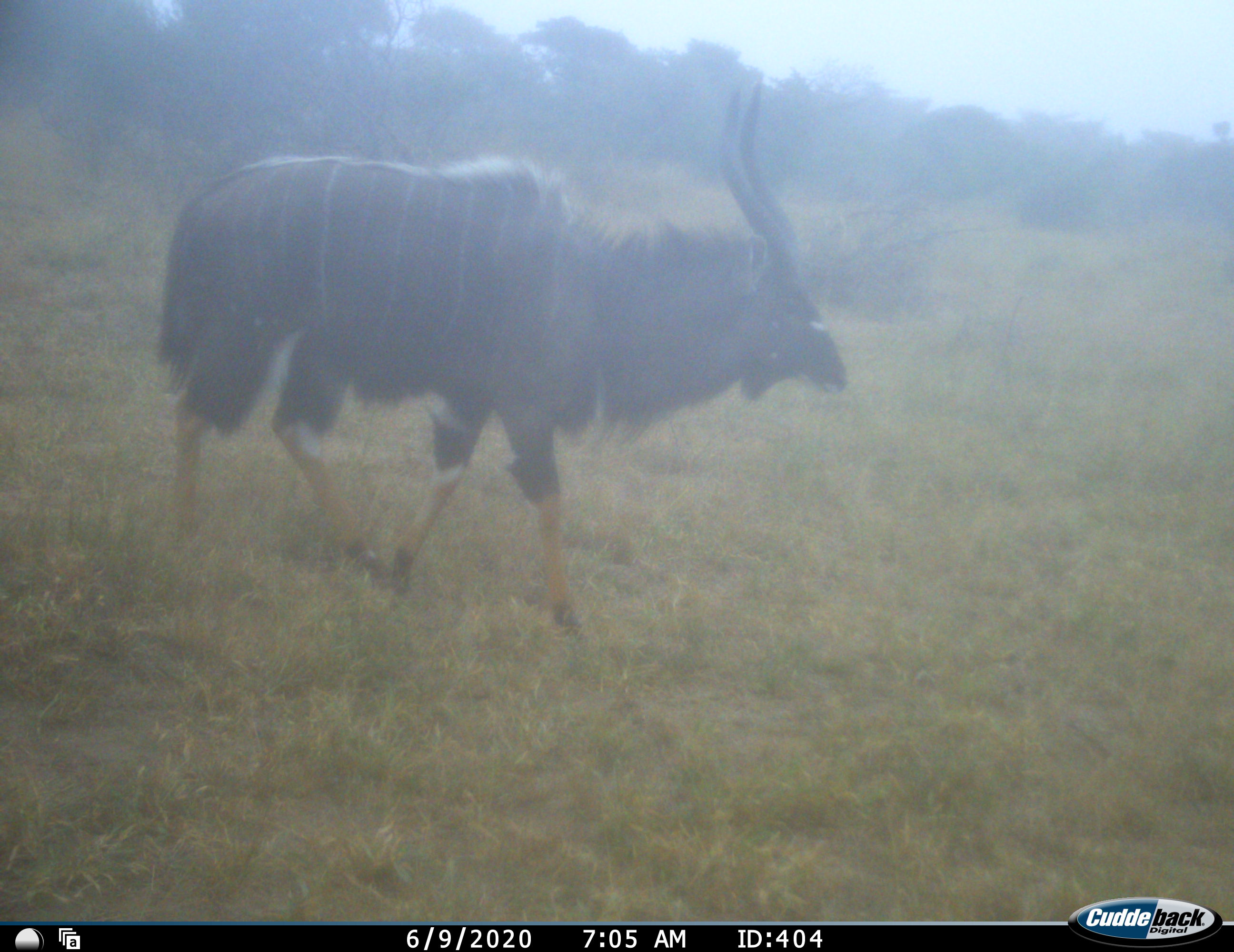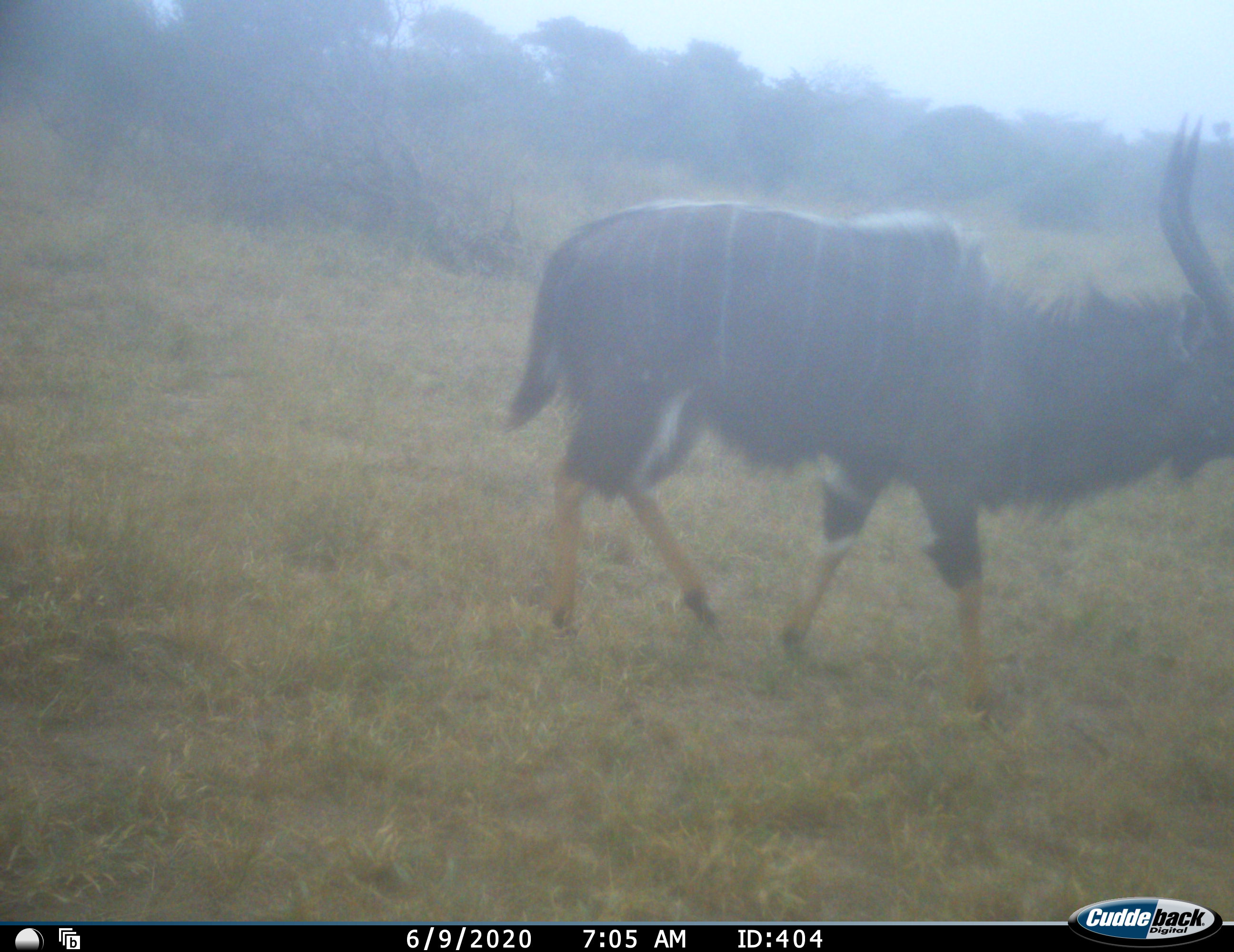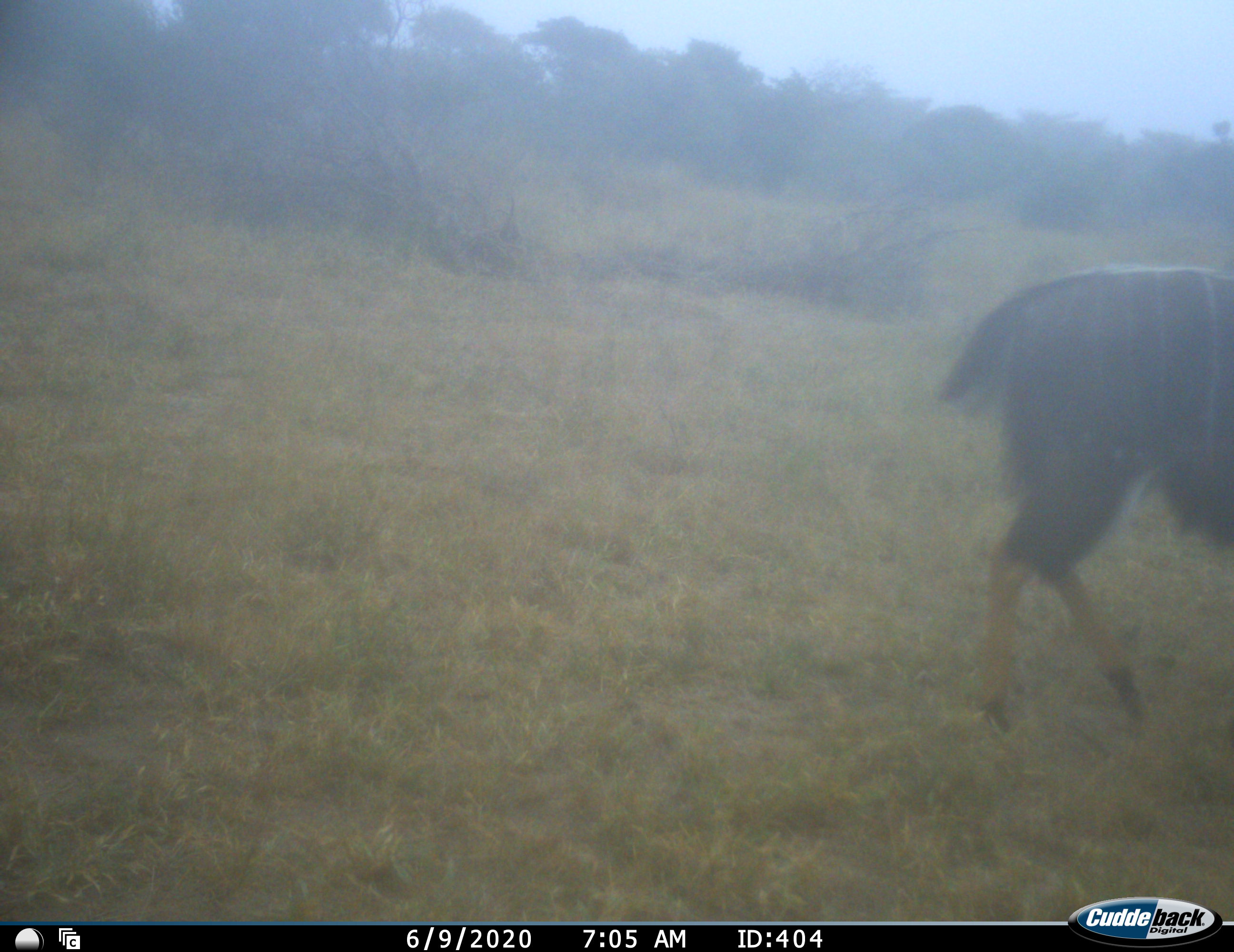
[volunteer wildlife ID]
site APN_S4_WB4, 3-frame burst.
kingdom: Animalia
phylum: Chordata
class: Mammalia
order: Artiodactyla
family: Bovidae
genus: Tragelaphus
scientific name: Tragelaphus angasii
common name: nyala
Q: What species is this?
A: Nyala (Tragelaphus angasii).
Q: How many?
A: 1.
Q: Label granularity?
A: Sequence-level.